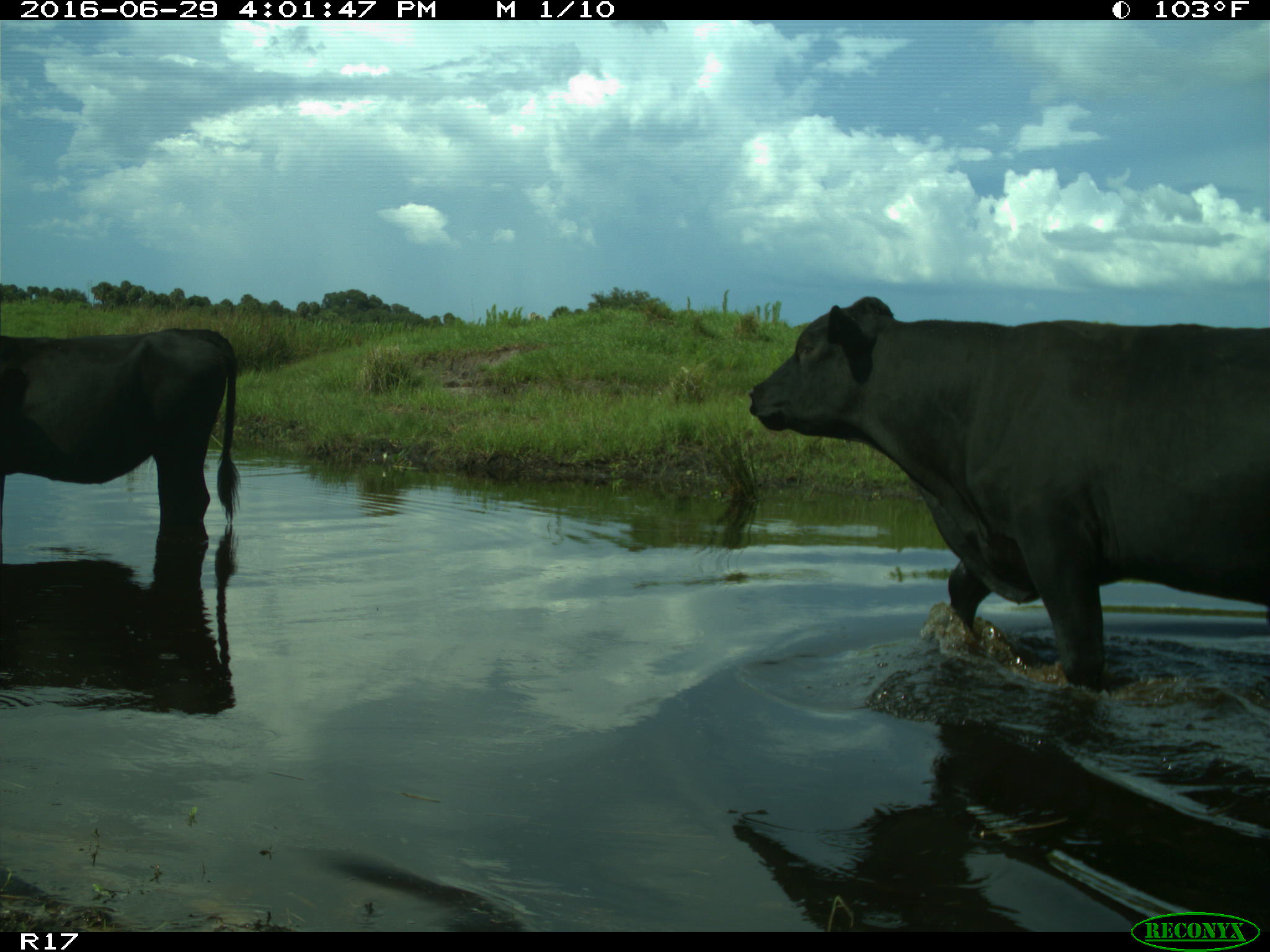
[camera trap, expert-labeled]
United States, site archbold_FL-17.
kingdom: Animalia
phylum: Chordata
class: Mammalia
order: Artiodactyla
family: Bovidae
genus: Bos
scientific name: Bos taurus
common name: domestic cow